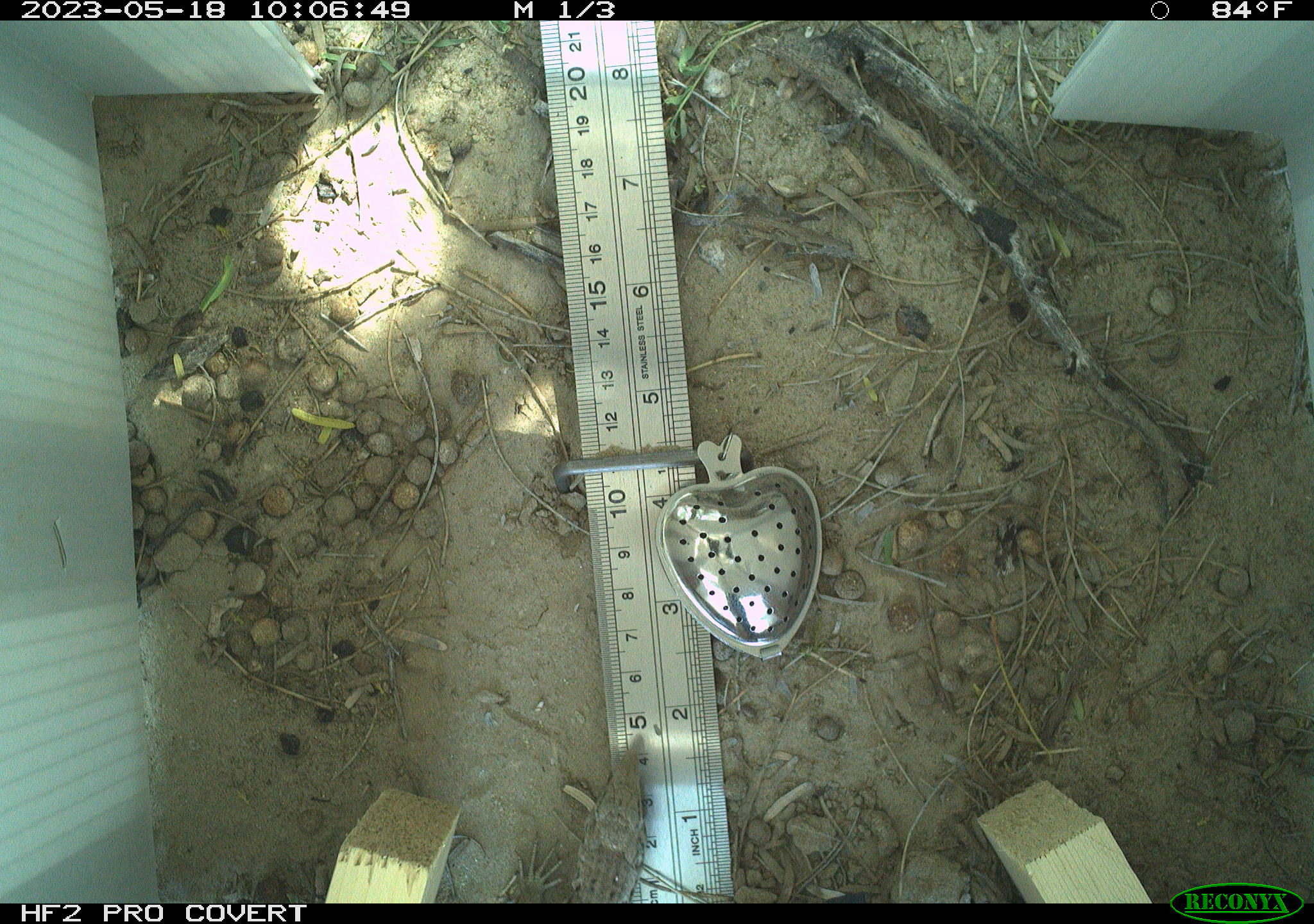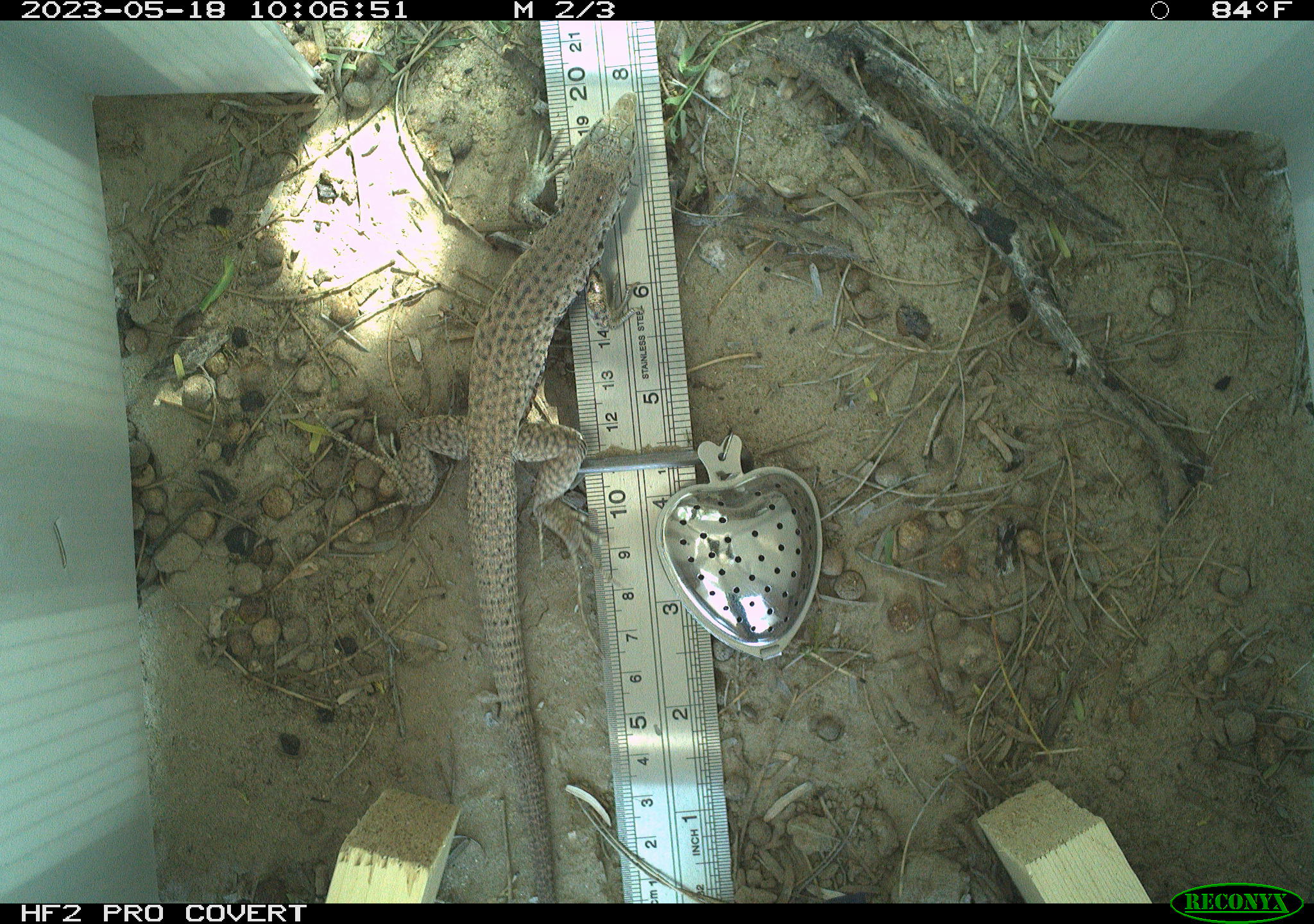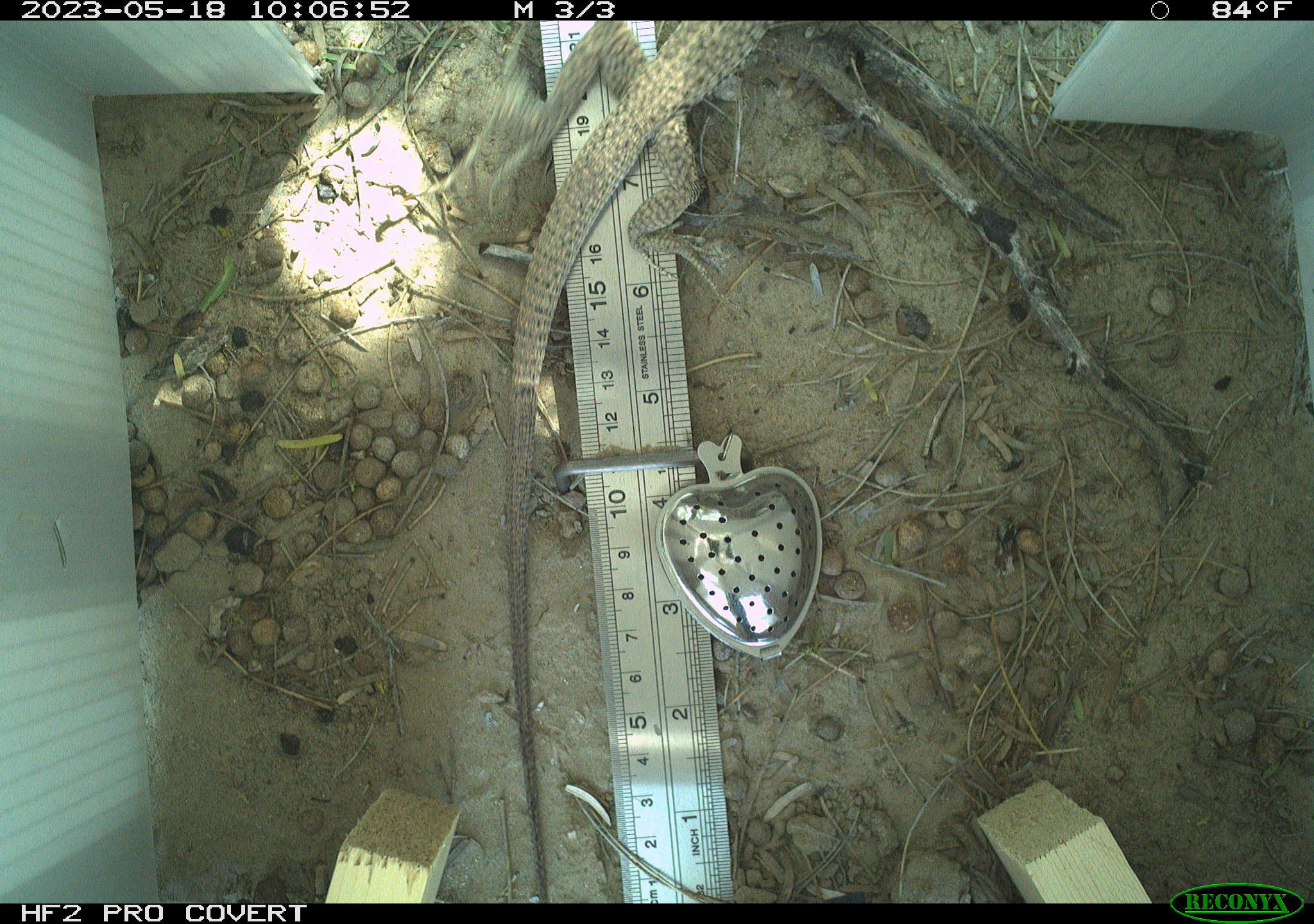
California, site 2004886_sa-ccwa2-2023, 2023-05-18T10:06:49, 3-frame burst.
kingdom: Animalia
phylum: Chordata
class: Reptilia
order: Squamata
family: Teiidae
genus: Aspidoscelis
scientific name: Aspidoscelis tigris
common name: western whiptail